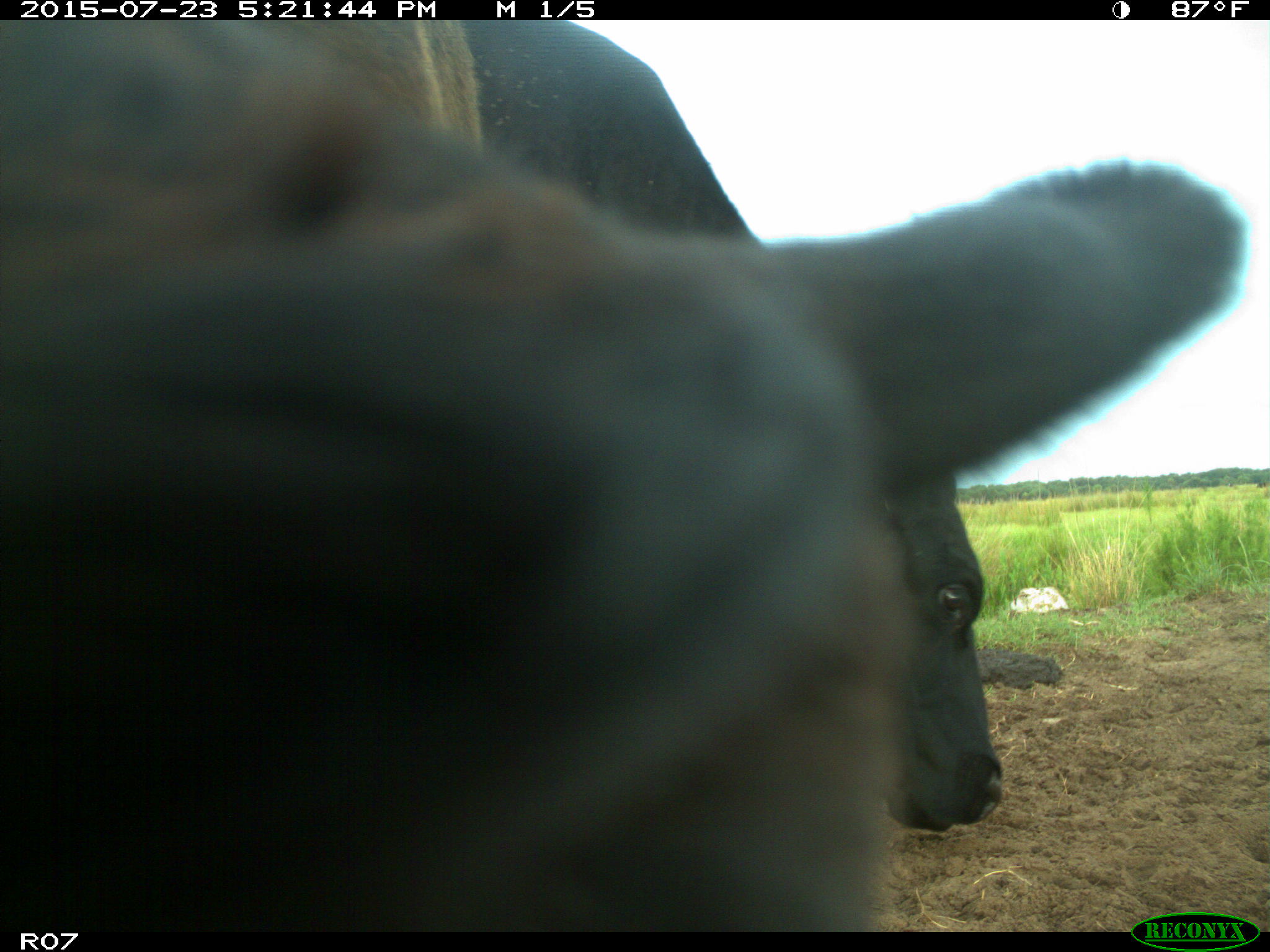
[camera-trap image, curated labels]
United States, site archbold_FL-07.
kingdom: Animalia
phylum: Chordata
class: Mammalia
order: Artiodactyla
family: Bovidae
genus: Bos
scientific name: Bos taurus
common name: domestic cow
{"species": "Bos taurus (domestic cow)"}